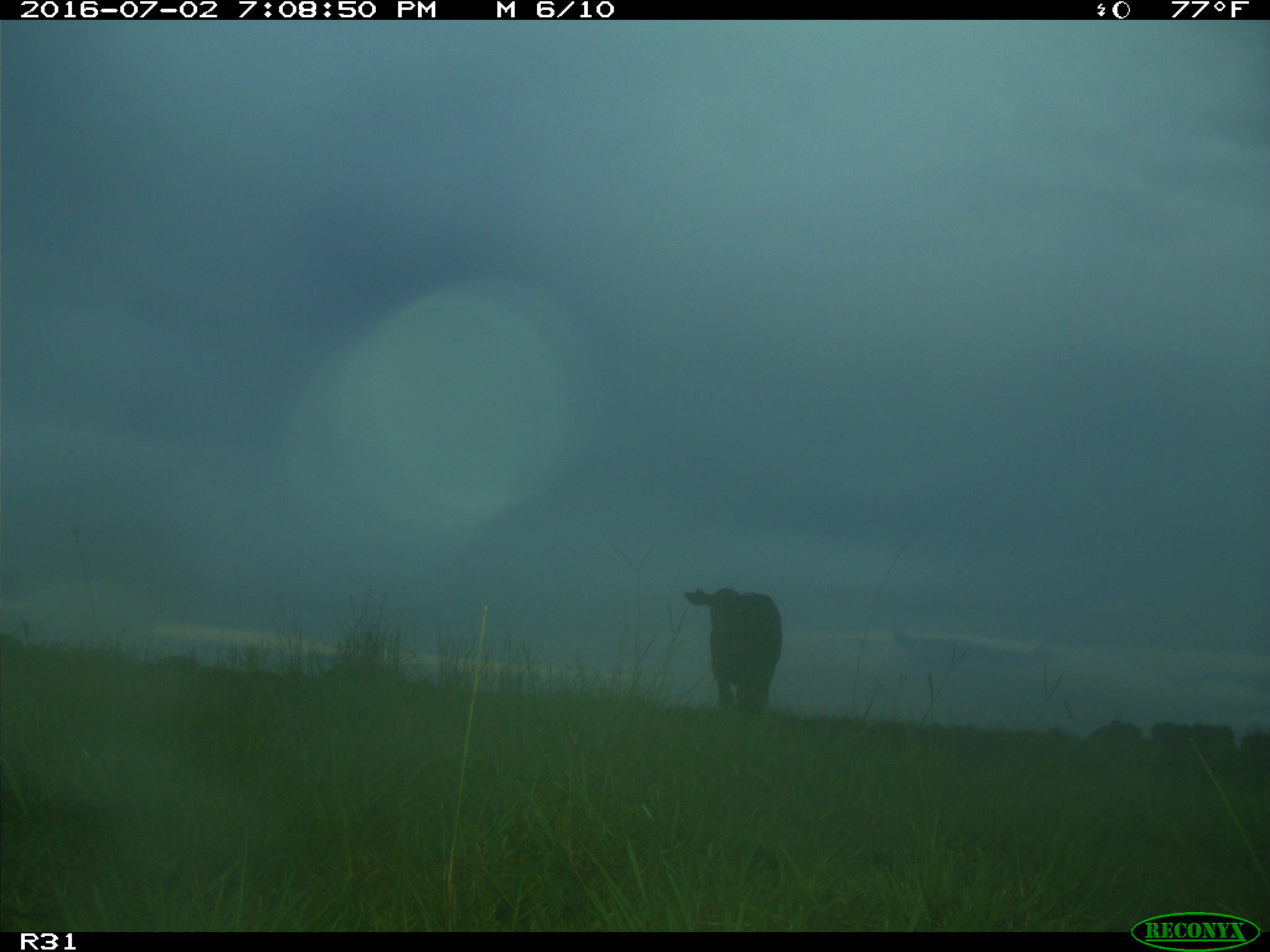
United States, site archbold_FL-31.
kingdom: Animalia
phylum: Chordata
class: Mammalia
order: Artiodactyla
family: Bovidae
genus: Bos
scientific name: Bos taurus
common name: domestic cow